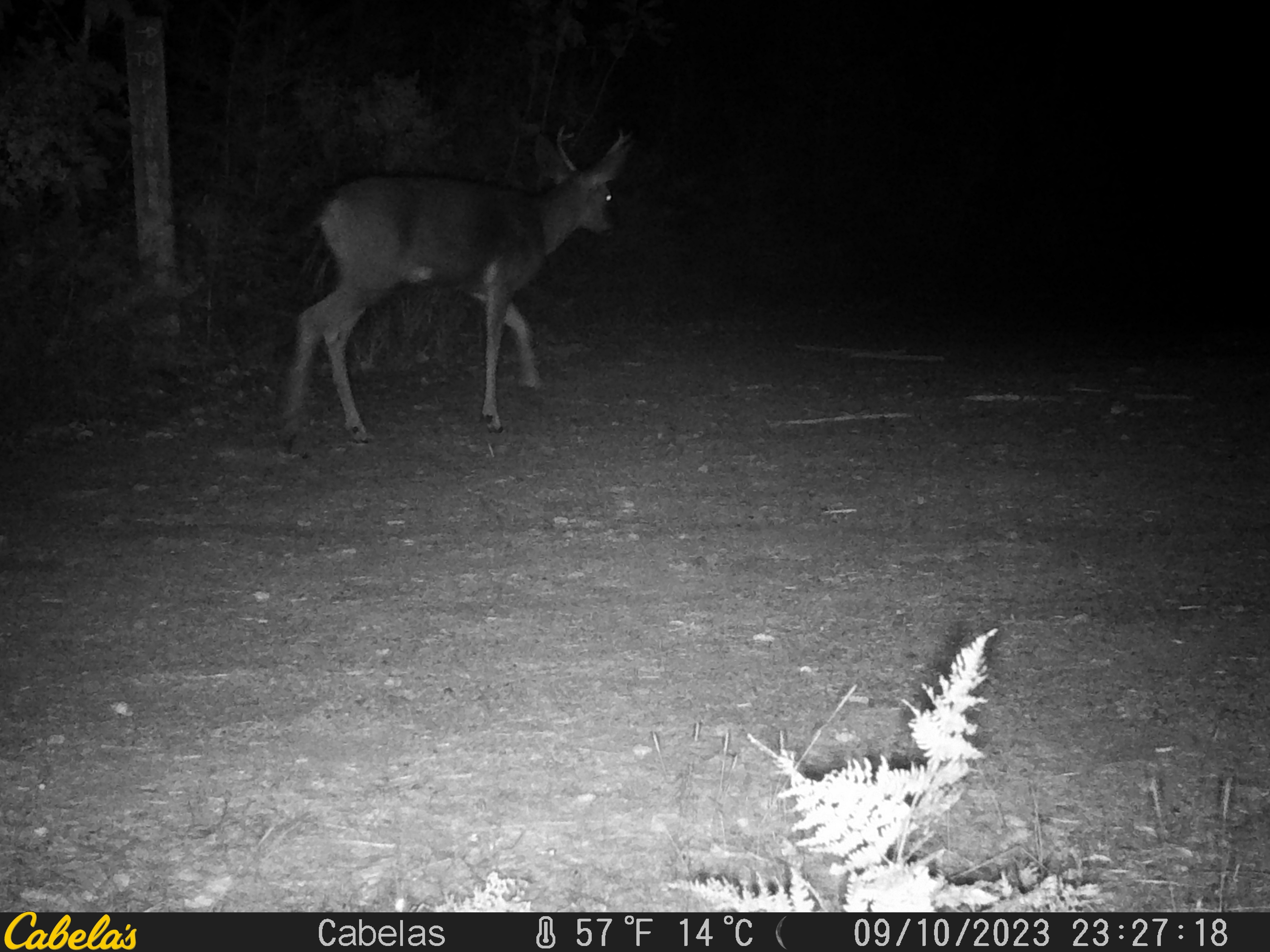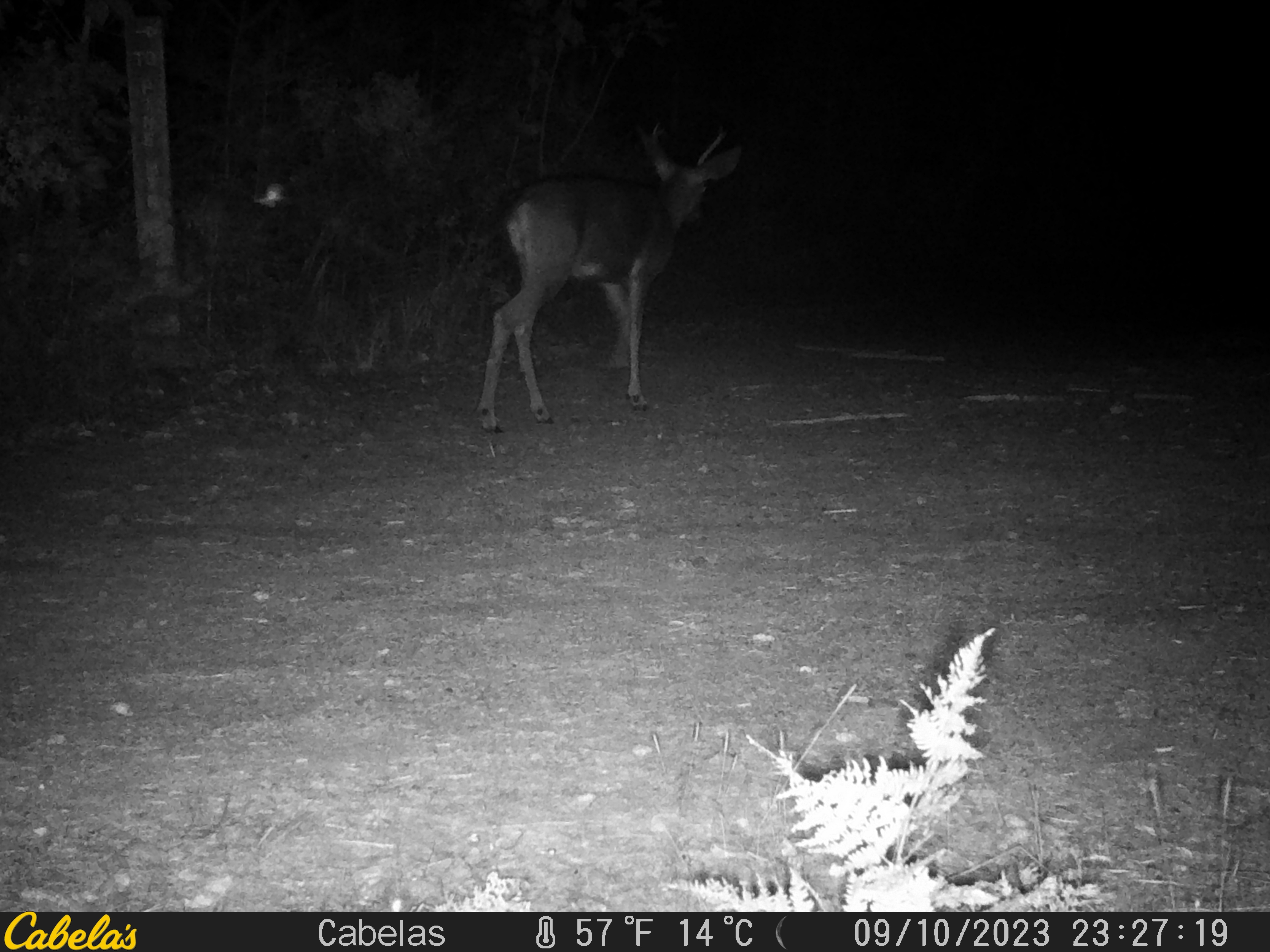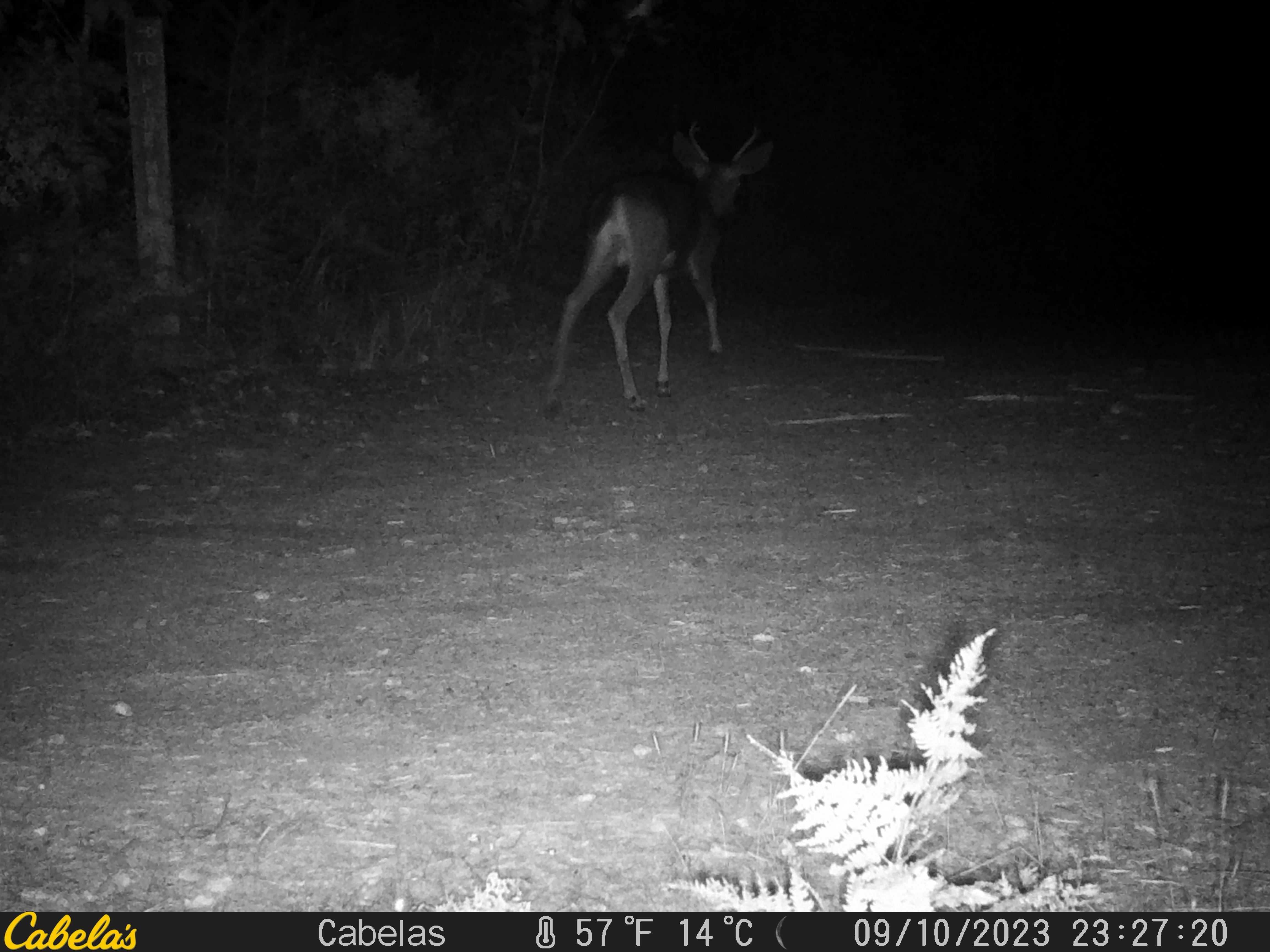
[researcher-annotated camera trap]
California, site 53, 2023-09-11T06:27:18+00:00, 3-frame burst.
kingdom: Animalia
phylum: Chordata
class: Mammalia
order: Artiodactyla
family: Cervidae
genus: Odocoileus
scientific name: Odocoileus hemionus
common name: mule deer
Mule deer (Odocoileus hemionus).